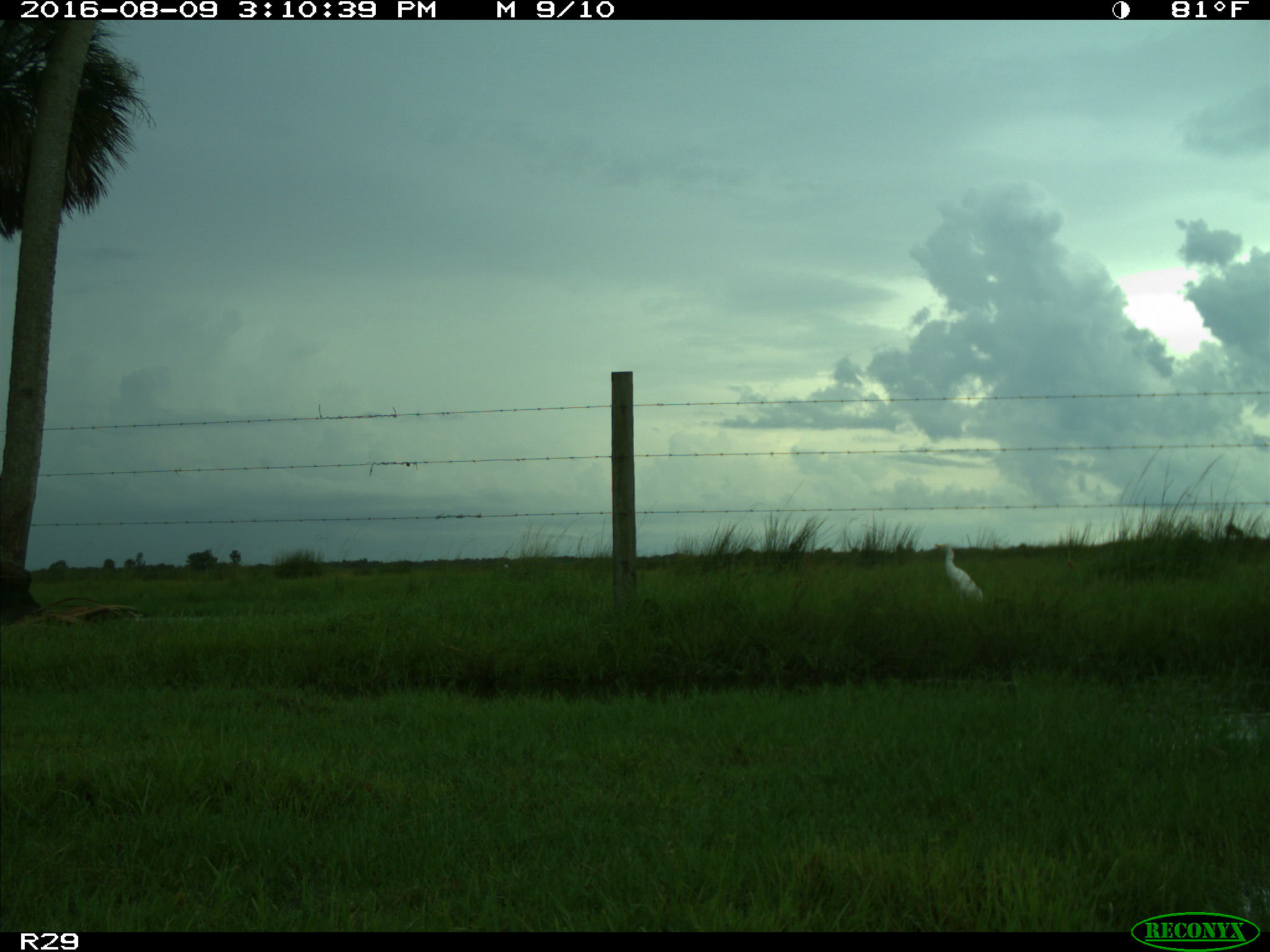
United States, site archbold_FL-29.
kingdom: Animalia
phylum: Chordata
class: Aves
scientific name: Aves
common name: birds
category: unidentified bird